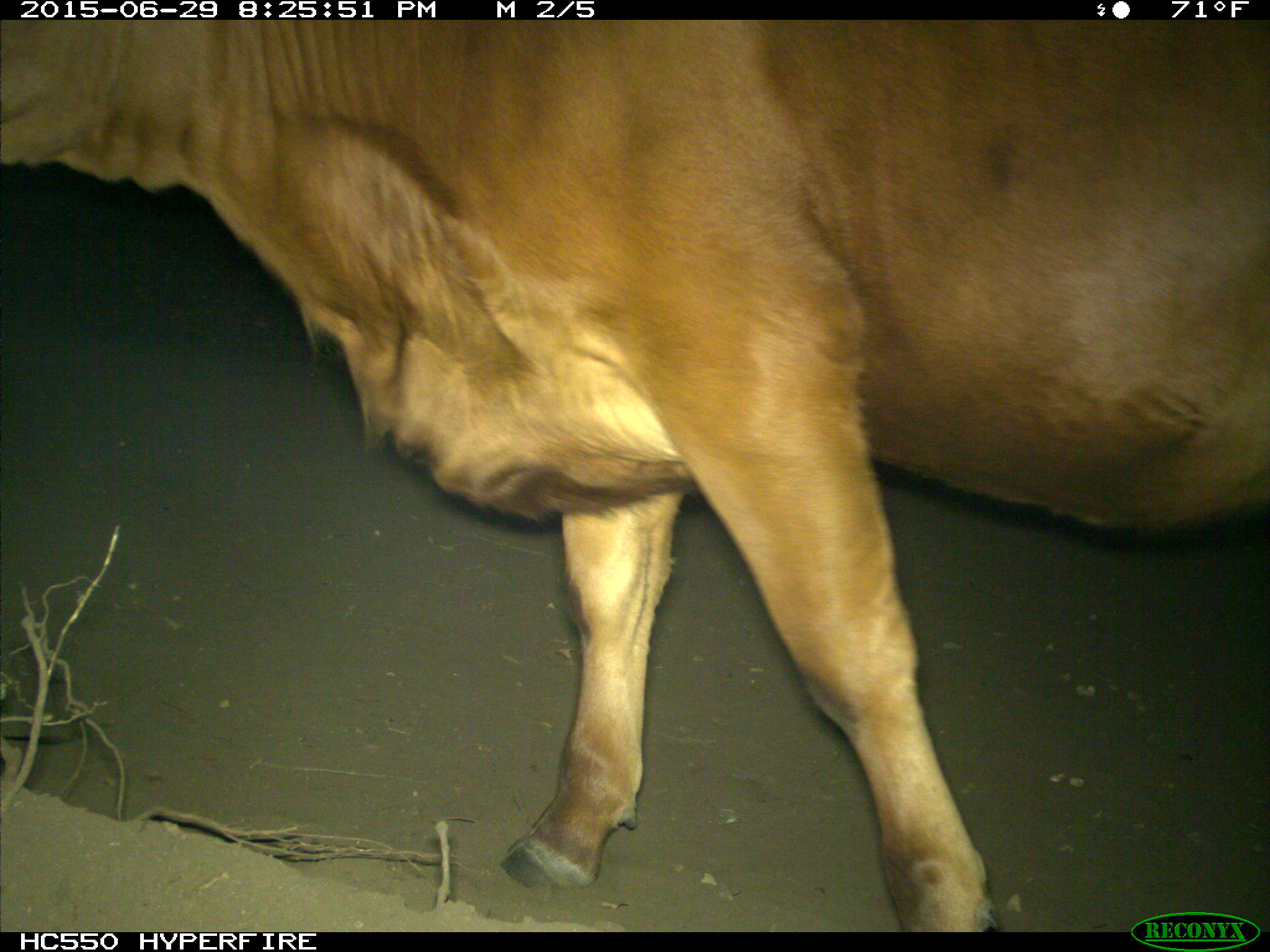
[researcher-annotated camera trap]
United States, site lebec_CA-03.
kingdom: Animalia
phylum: Chordata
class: Mammalia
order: Artiodactyla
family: Bovidae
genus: Bos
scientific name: Bos taurus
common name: domestic cow